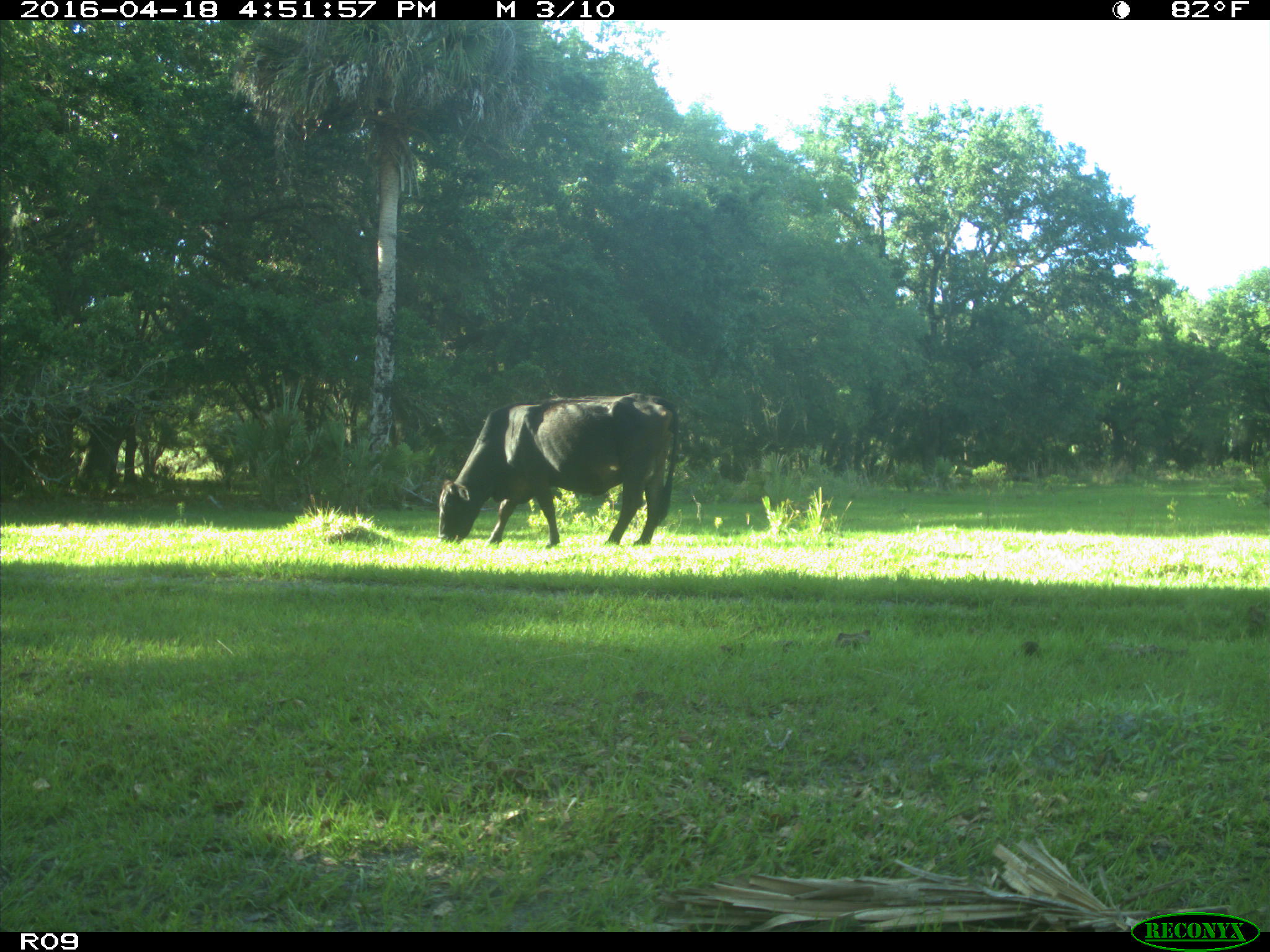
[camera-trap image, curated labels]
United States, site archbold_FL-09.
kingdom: Animalia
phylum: Chordata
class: Mammalia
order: Artiodactyla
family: Bovidae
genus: Bos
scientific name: Bos taurus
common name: domestic cow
Bos taurus (domestic cow).